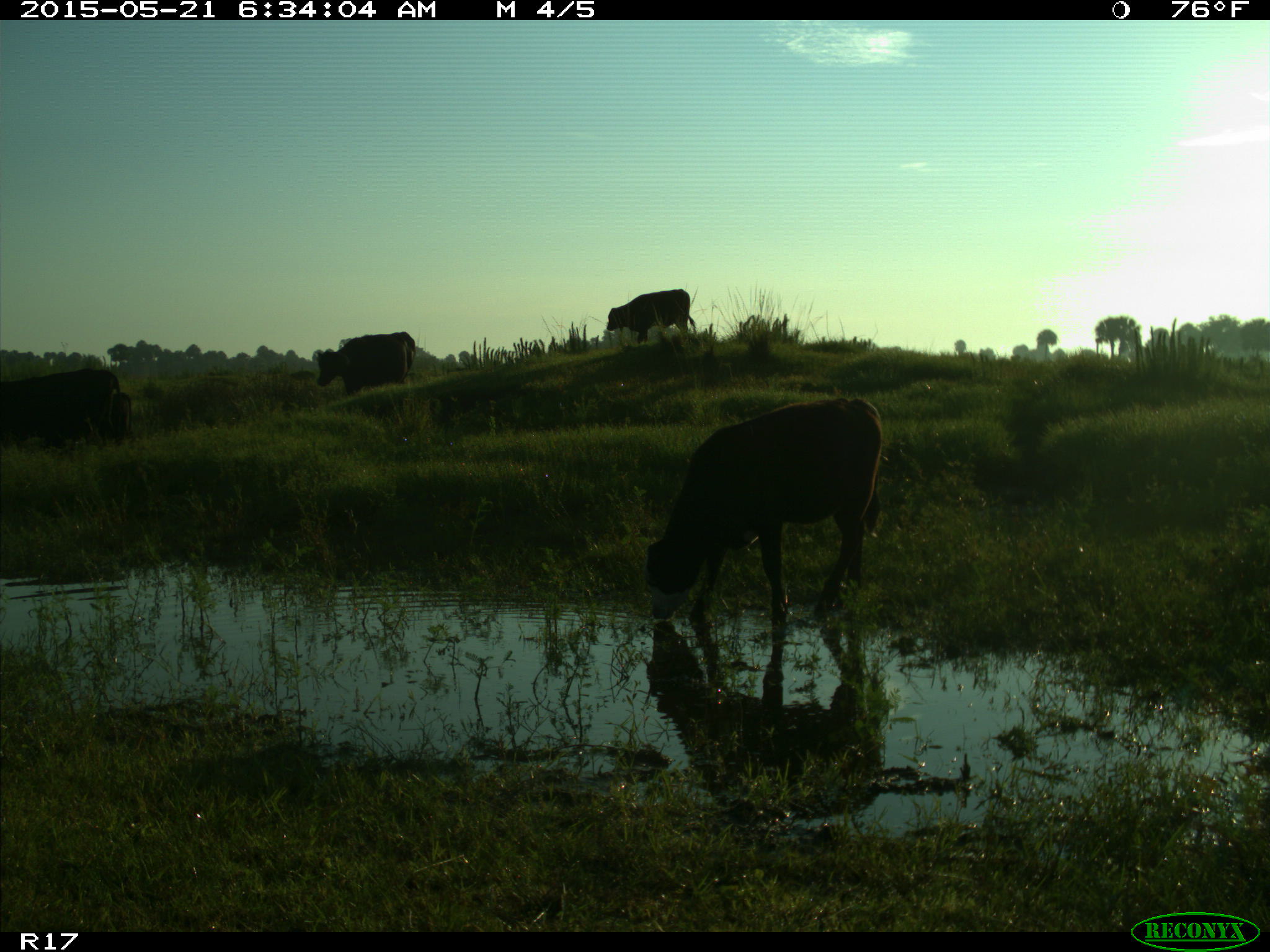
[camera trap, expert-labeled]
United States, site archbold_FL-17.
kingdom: Animalia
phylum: Chordata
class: Mammalia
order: Artiodactyla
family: Bovidae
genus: Bos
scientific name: Bos taurus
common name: domestic cow